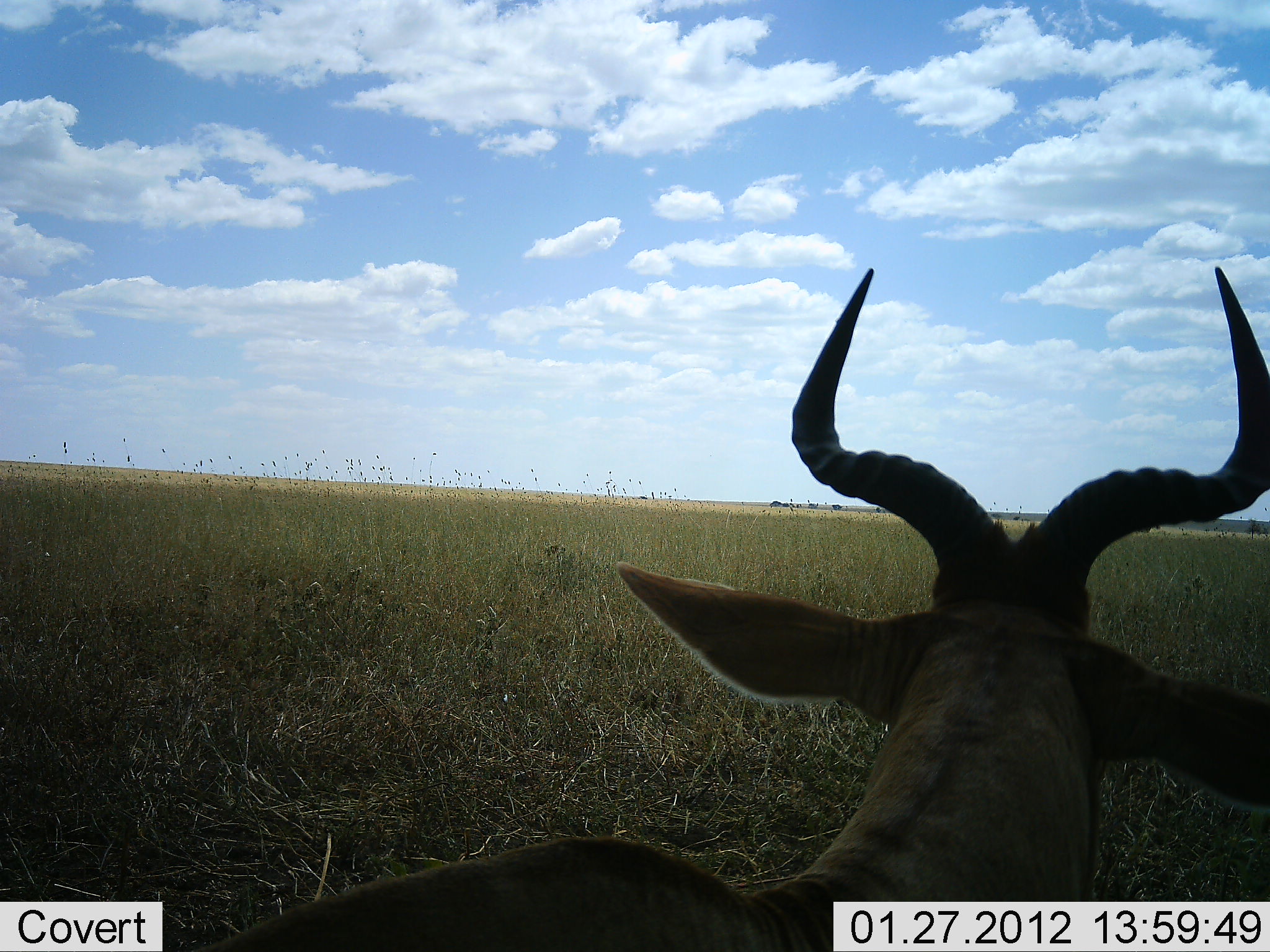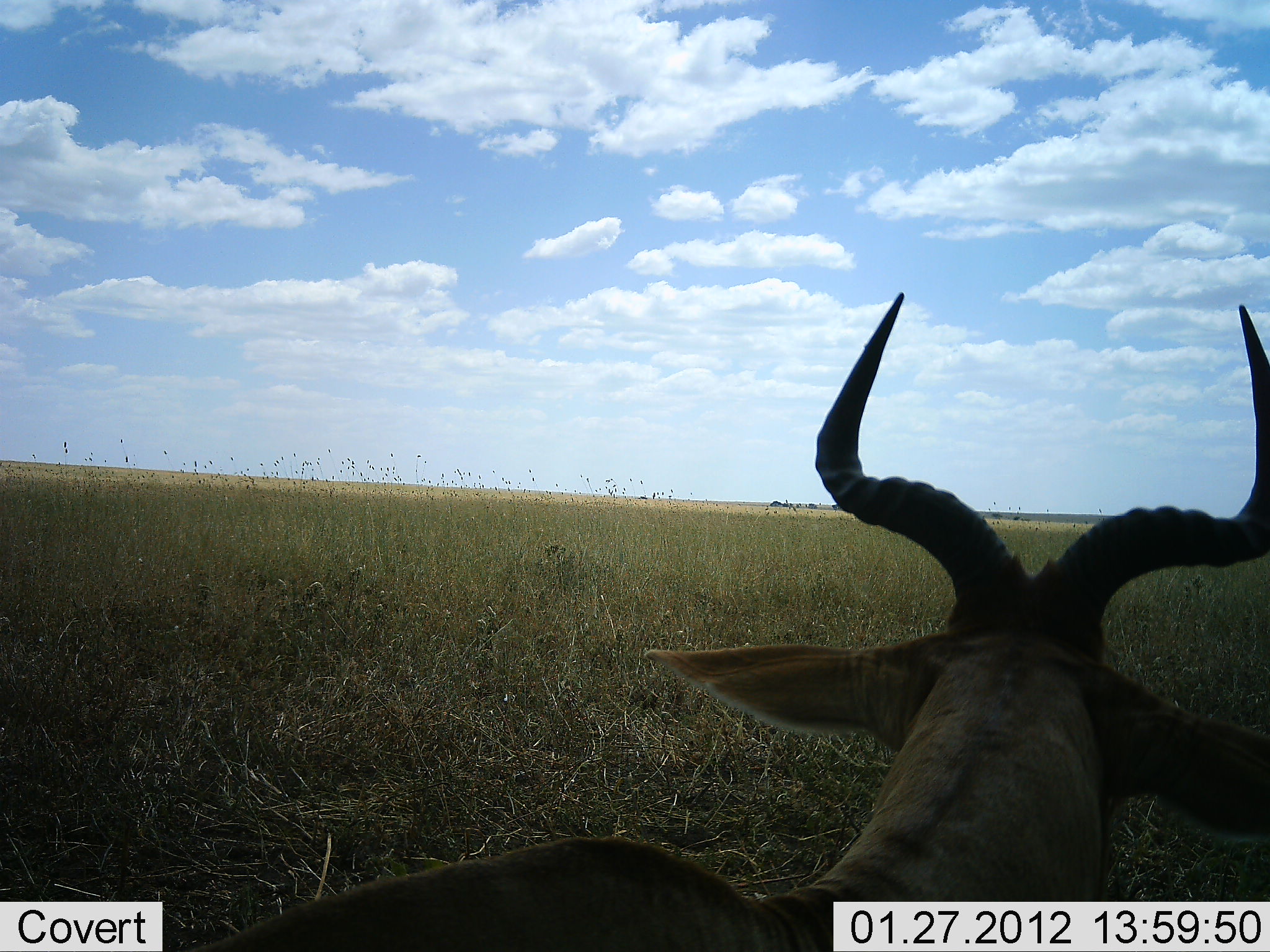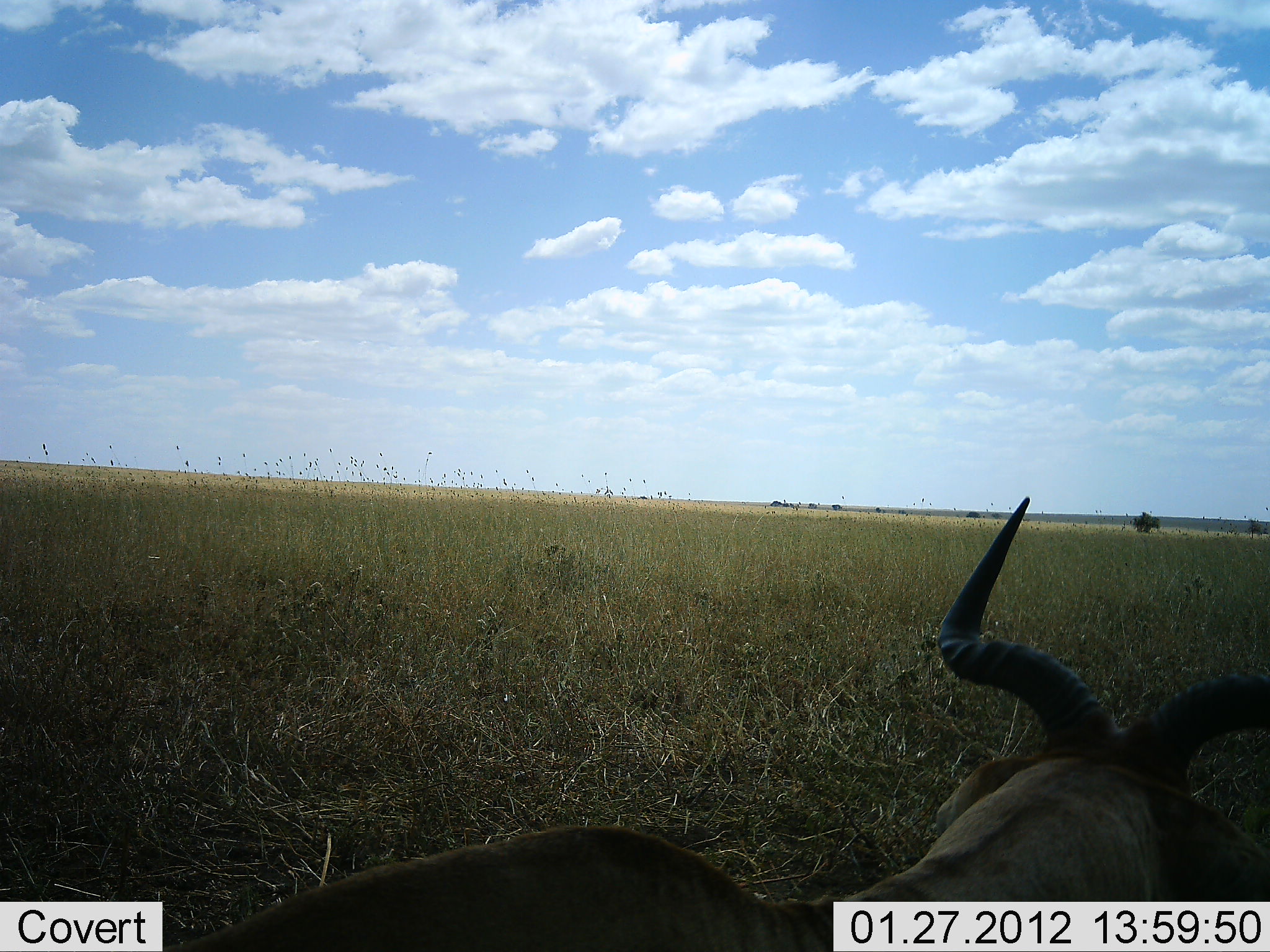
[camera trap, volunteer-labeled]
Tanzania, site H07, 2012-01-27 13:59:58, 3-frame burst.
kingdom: Animalia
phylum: Chordata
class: Mammalia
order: Artiodactyla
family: Bovidae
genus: Alcelaphus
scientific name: Alcelaphus buselaphus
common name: hartebeest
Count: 1.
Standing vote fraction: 29%.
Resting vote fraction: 67%.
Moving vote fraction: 0%.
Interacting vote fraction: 0%.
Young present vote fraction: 0%.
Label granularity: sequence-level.